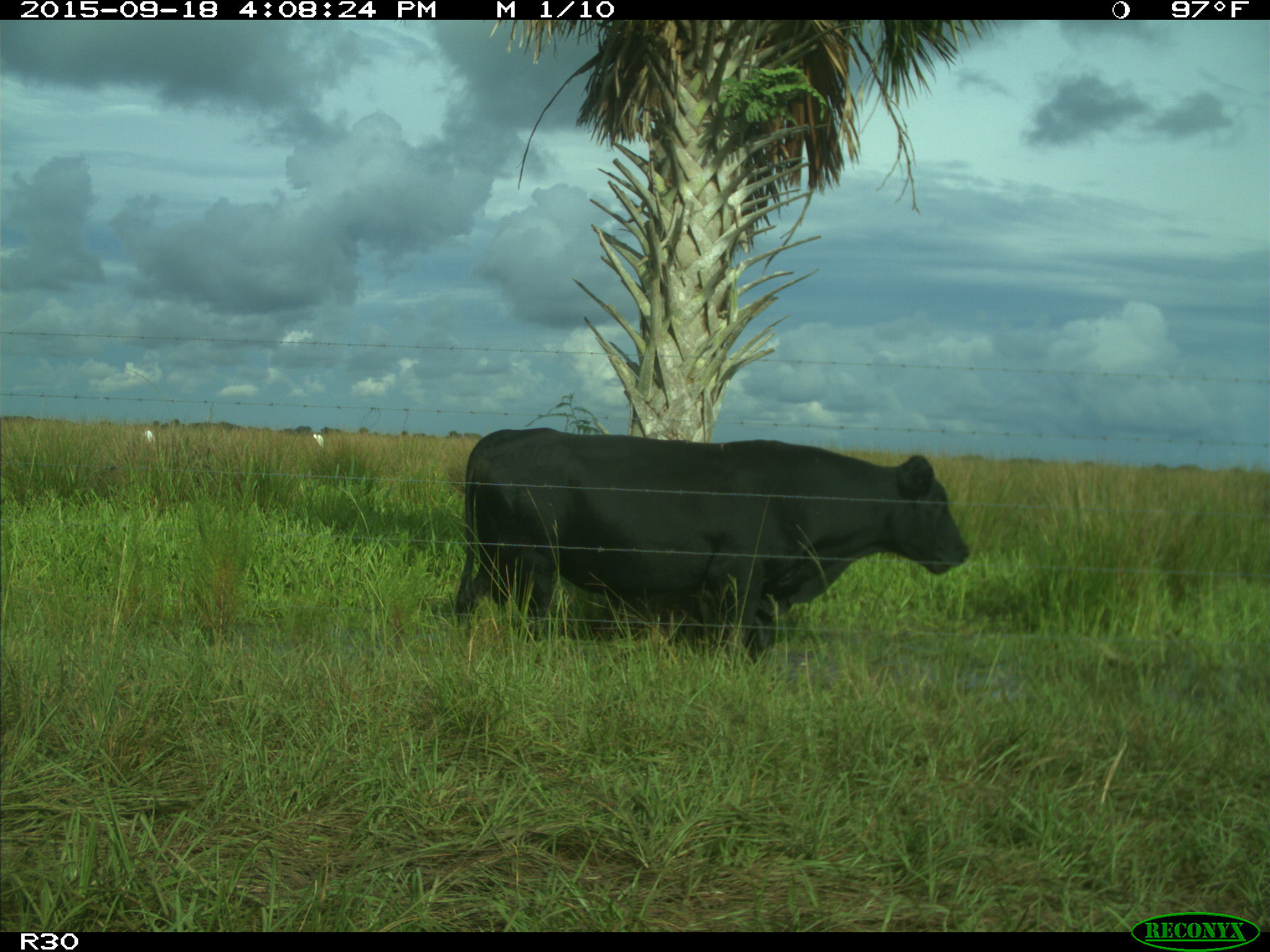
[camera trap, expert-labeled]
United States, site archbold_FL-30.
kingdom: Animalia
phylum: Chordata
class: Mammalia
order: Artiodactyla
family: Bovidae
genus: Bos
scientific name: Bos taurus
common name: domestic cow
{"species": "Bos taurus (domestic cow)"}